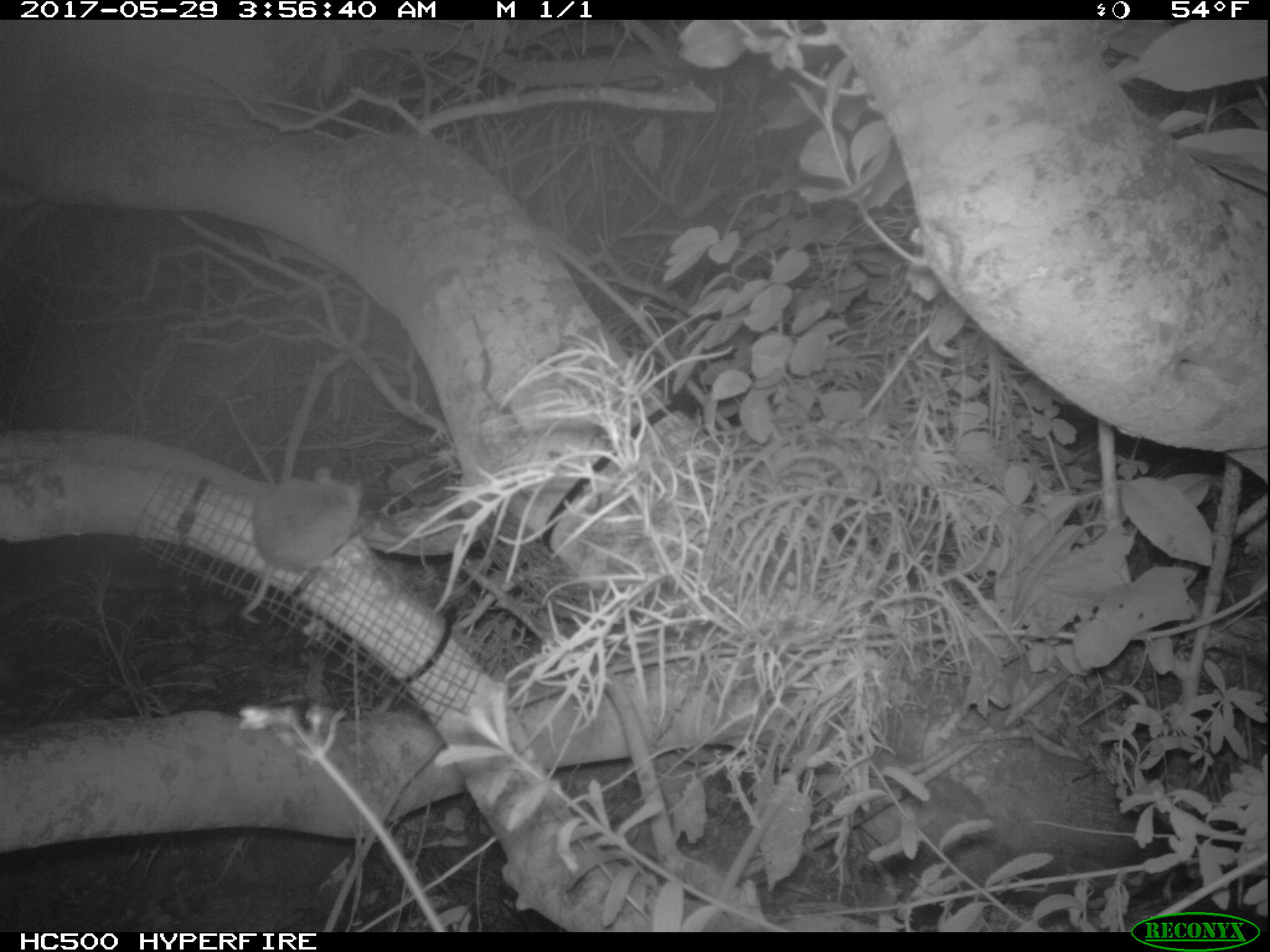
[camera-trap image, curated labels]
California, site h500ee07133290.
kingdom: Animalia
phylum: Chordata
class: Mammalia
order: Rodentia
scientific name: Rodentia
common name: rodent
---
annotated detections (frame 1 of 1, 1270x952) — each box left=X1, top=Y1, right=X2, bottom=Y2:
rodent: left=237, top=465, right=362, bottom=624